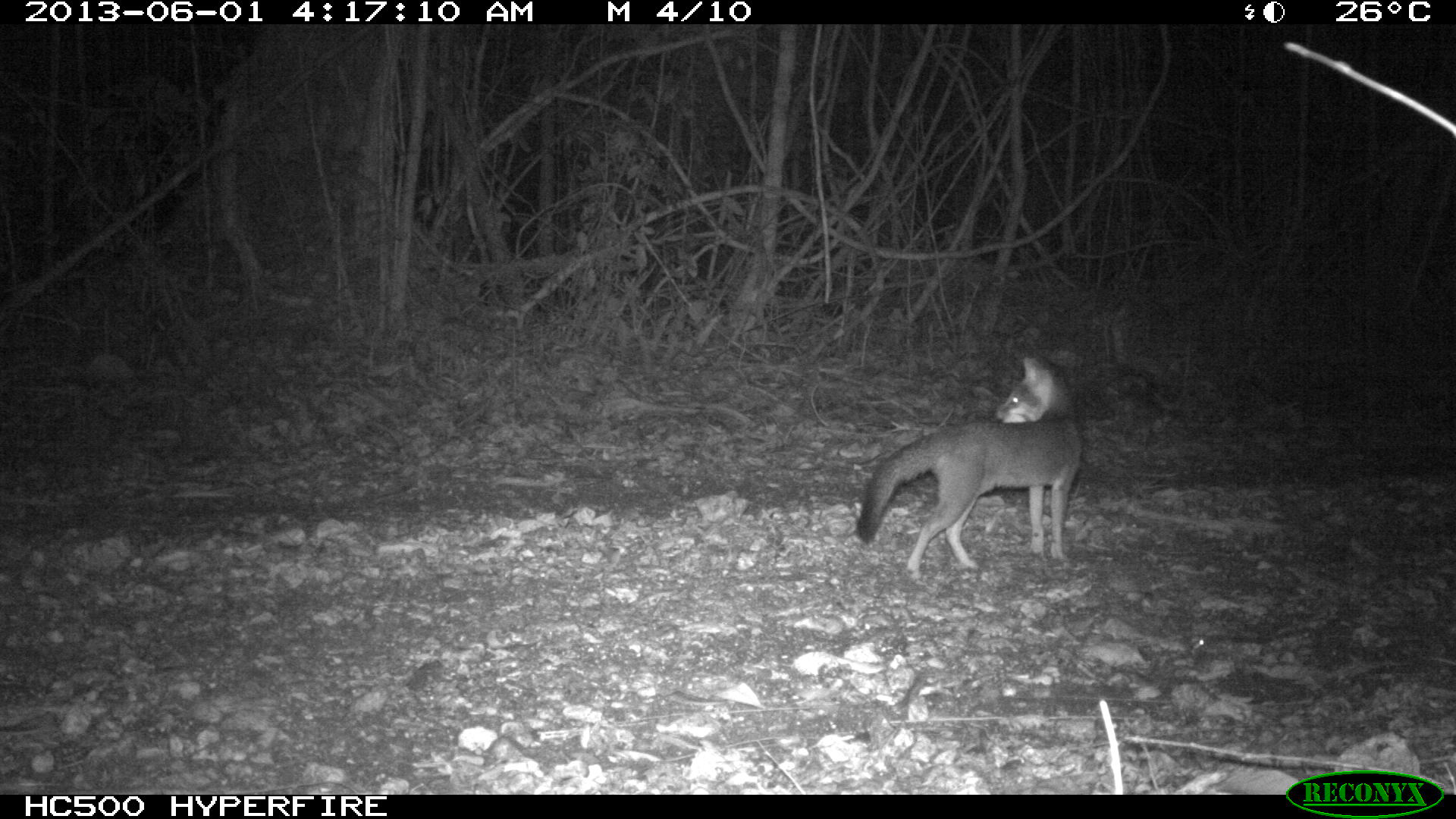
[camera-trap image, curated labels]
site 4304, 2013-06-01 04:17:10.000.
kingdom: Animalia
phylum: Chordata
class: Mammalia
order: Carnivora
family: Canidae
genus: Urocyon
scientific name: Urocyon cinereoargenteus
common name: gray fox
Urocyon cinereoargenteus (gray fox), count 1.